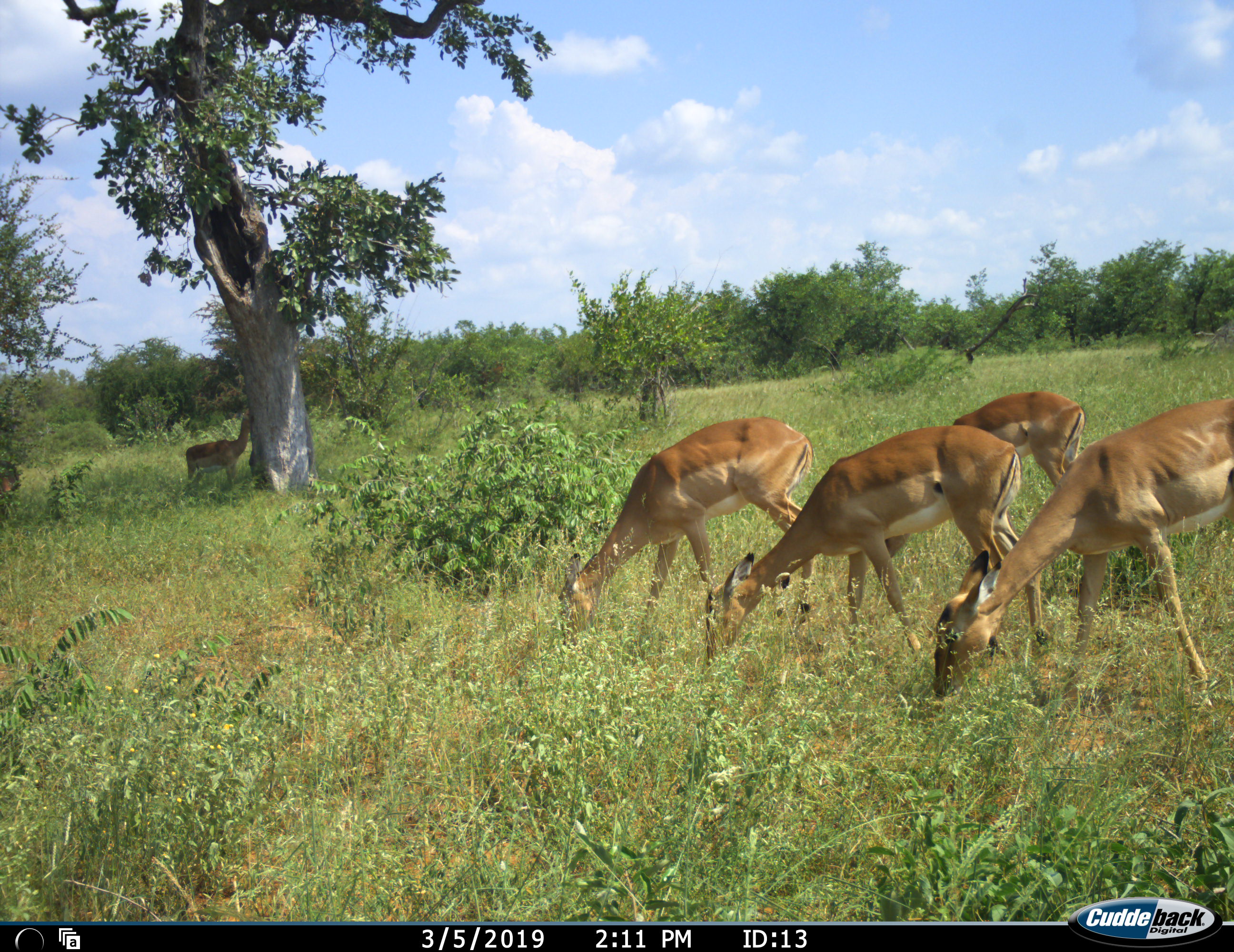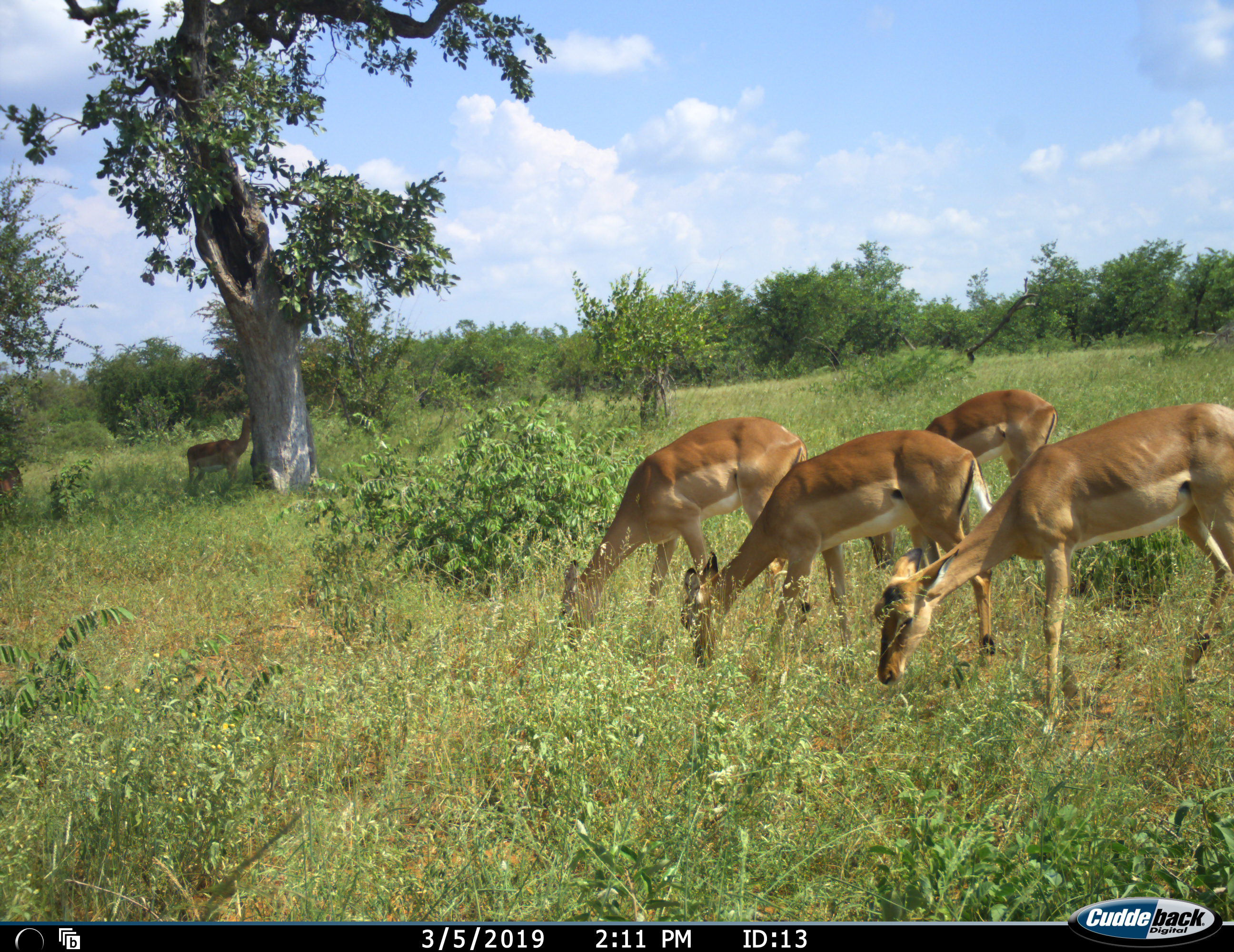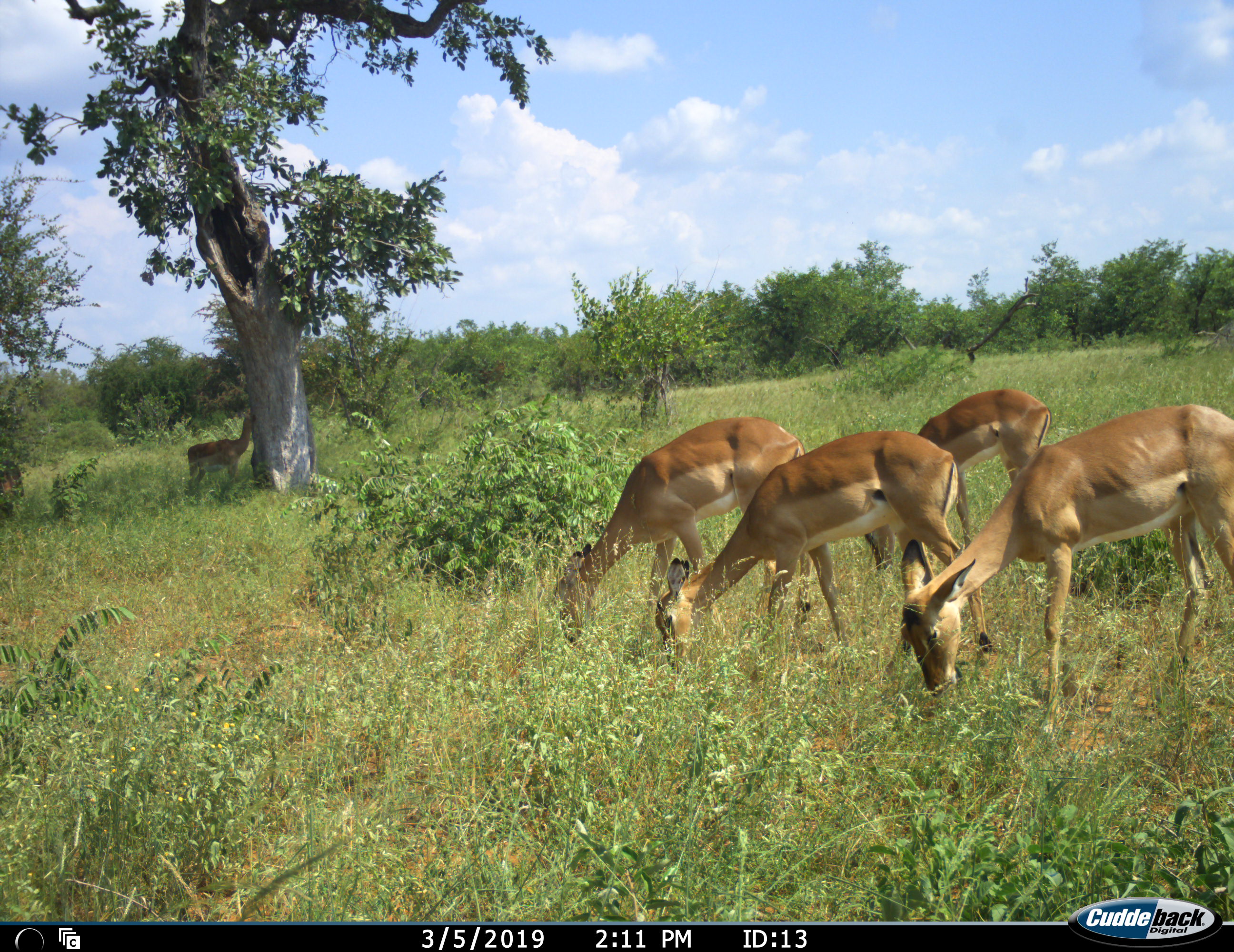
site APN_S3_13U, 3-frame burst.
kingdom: Animalia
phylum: Chordata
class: Mammalia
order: Artiodactyla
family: Bovidae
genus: Aepyceros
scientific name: Aepyceros melampus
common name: impala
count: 6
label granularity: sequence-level